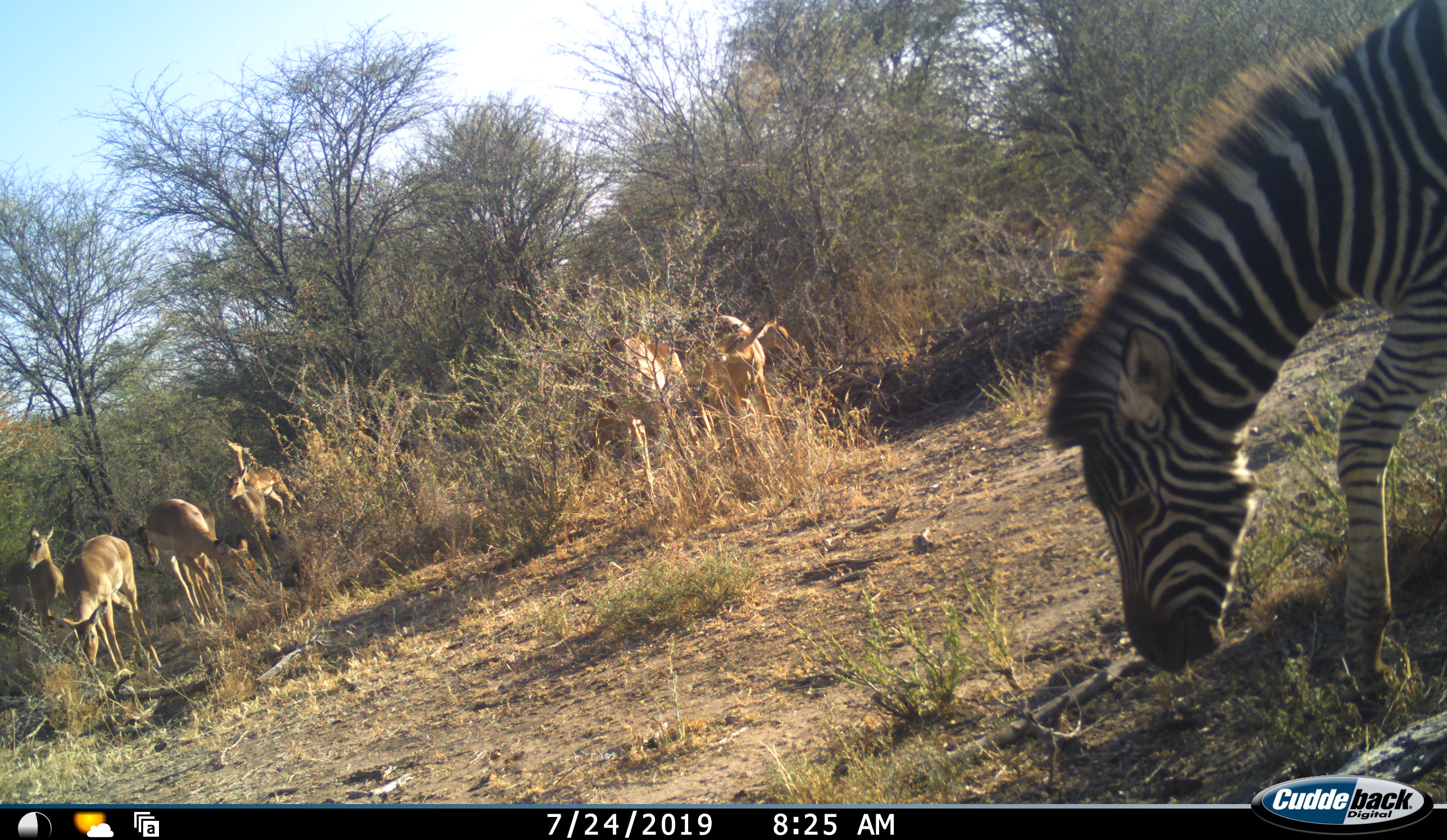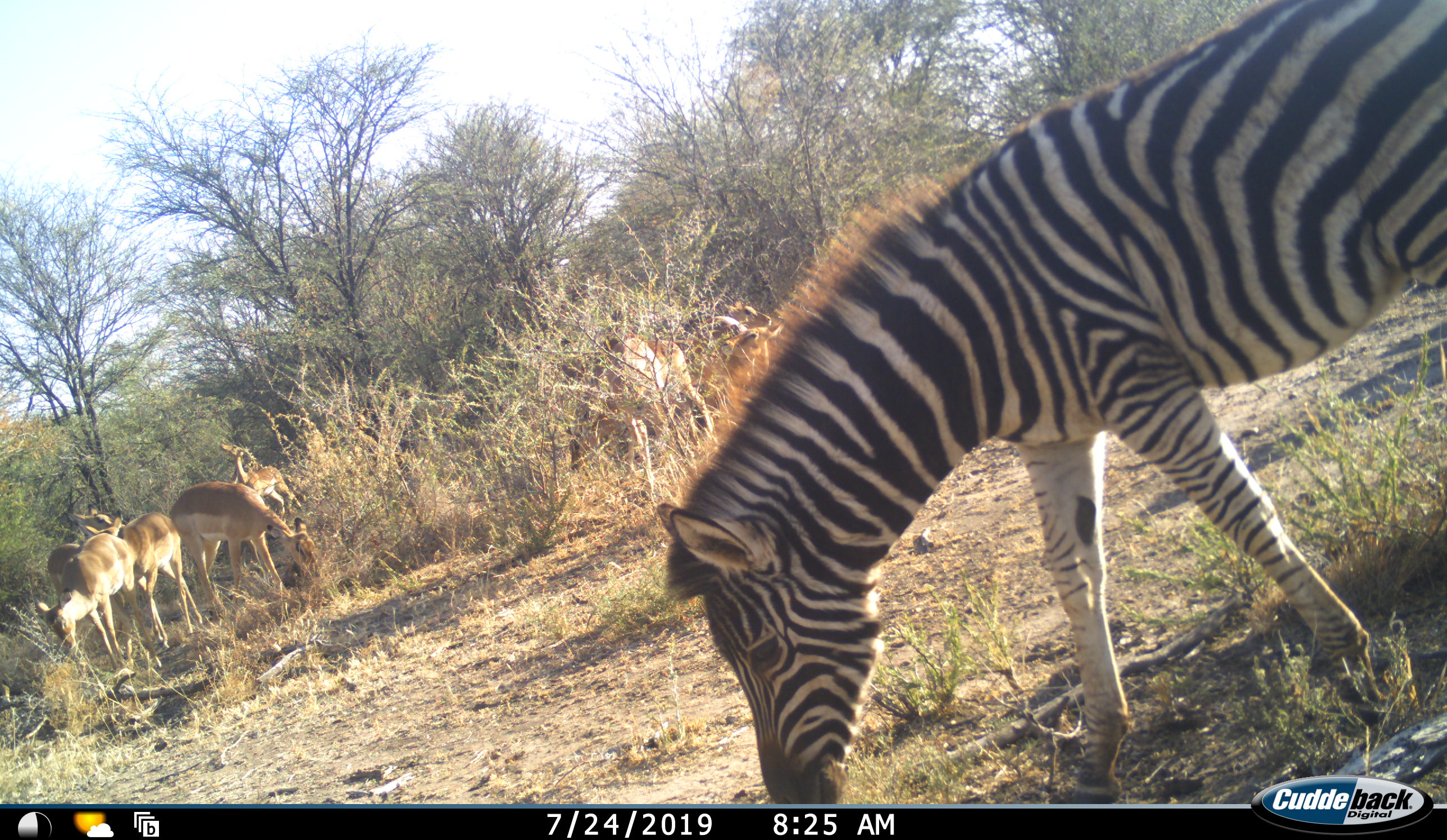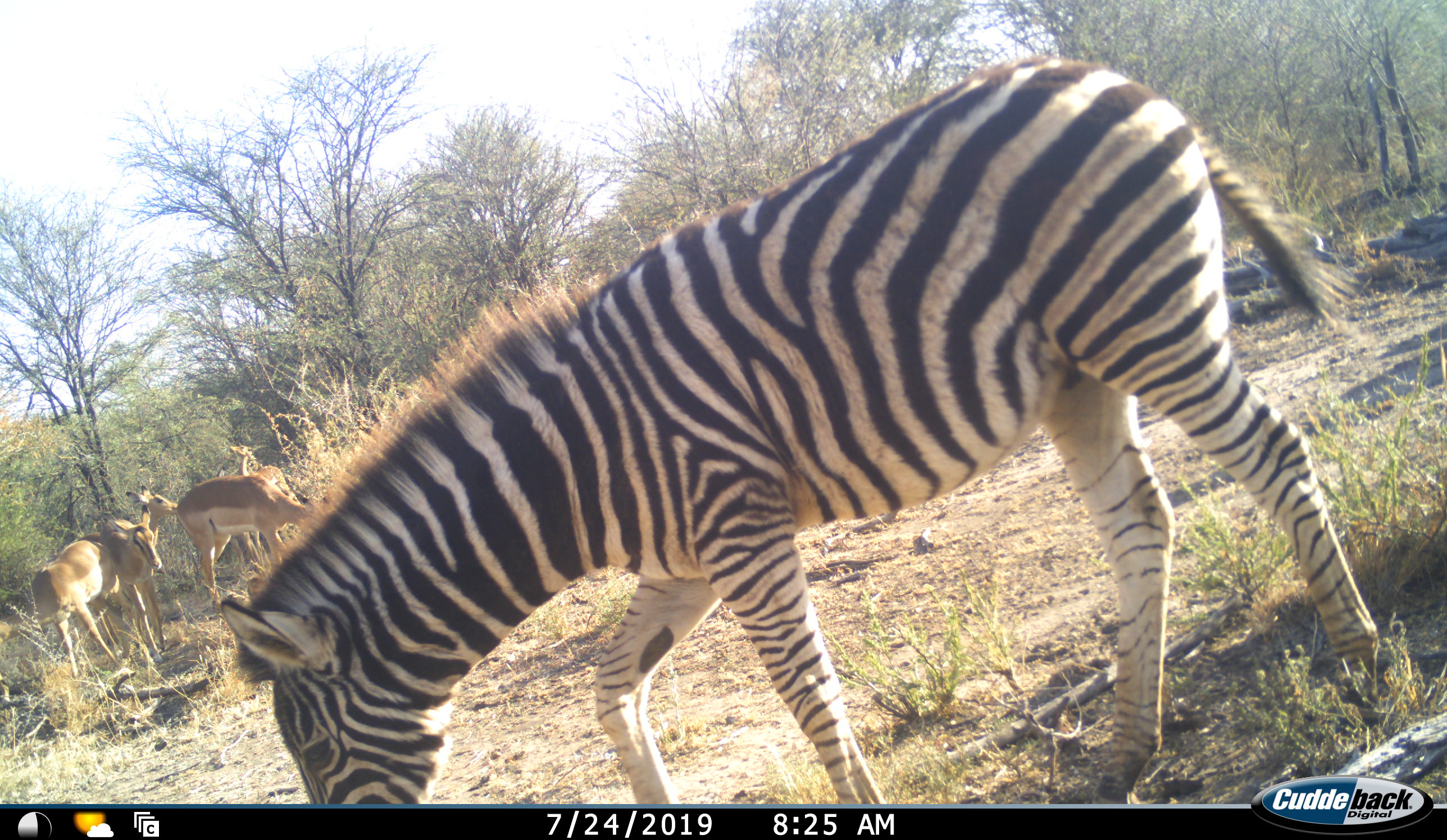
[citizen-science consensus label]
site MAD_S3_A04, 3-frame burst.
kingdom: Animalia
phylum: Chordata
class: Mammalia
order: Artiodactyla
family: Bovidae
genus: Aepyceros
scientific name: Aepyceros melampus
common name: impala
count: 6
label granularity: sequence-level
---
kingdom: Animalia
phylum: Chordata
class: Mammalia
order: Perissodactyla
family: Equidae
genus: Equus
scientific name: Equus quagga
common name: plains zebra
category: zebraplains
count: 1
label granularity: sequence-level